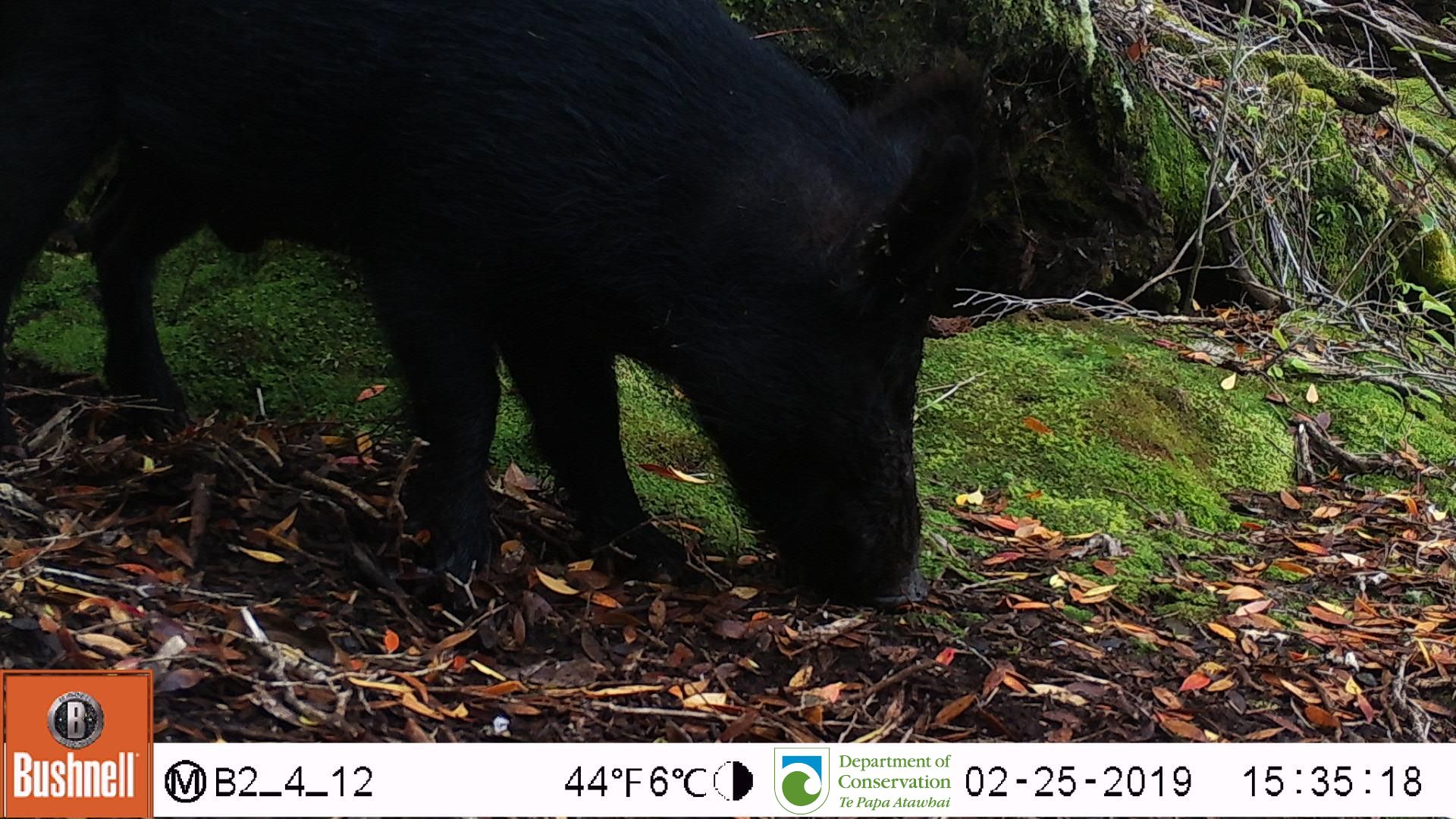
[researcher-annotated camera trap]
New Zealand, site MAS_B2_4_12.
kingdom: Animalia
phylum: Chordata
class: Mammalia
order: Artiodactyla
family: Suidae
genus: Sus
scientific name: Sus scrofa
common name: pig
Pig (Sus scrofa).